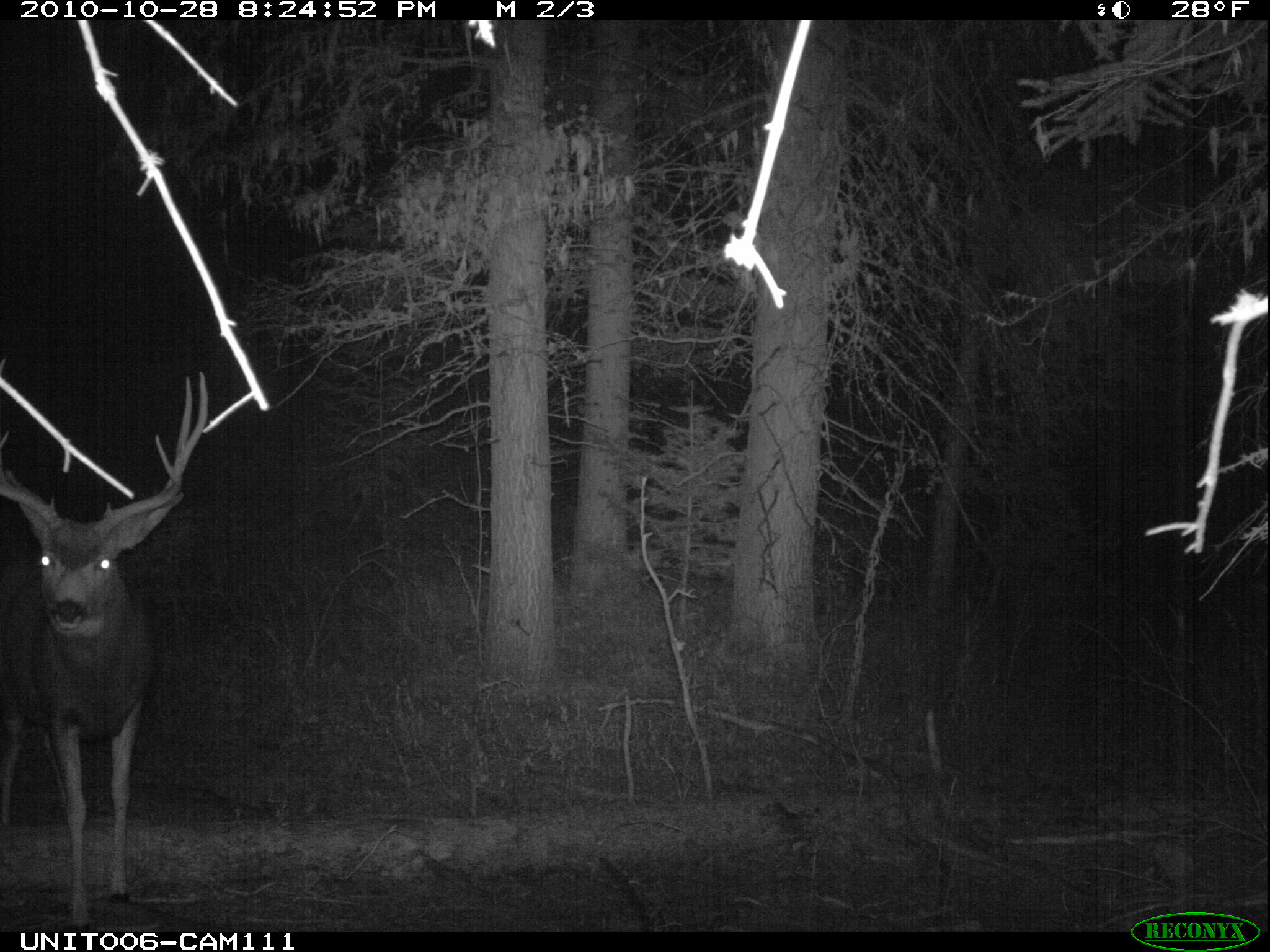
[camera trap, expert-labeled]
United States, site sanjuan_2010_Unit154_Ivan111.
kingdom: Animalia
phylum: Chordata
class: Mammalia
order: Artiodactyla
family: Cervidae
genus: Odocoileus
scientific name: Odocoileus hemionus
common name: mule deer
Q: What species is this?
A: Odocoileus hemionus (mule deer).